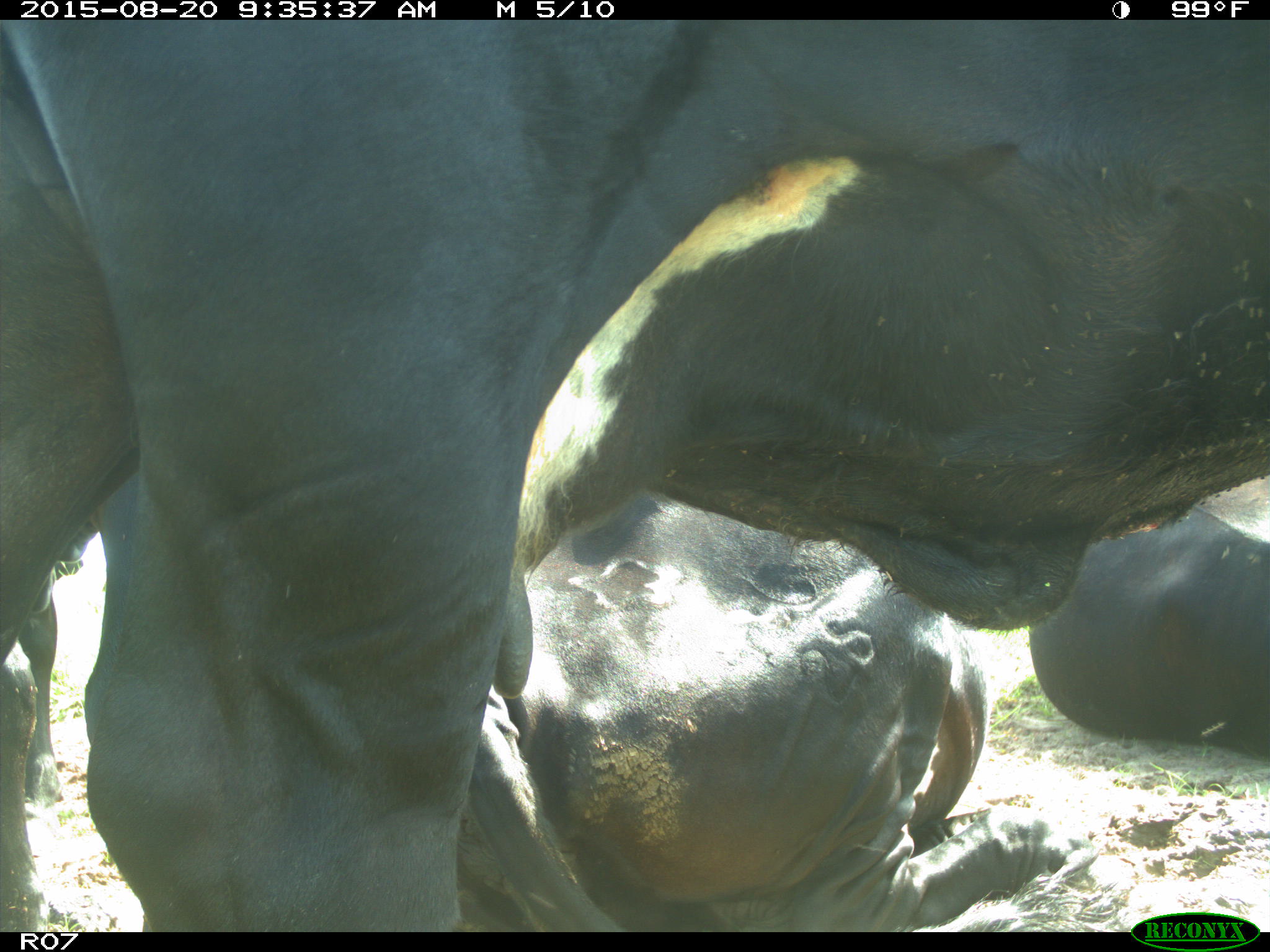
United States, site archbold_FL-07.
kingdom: Animalia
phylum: Chordata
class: Mammalia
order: Artiodactyla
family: Bovidae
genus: Bos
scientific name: Bos taurus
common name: domestic cow